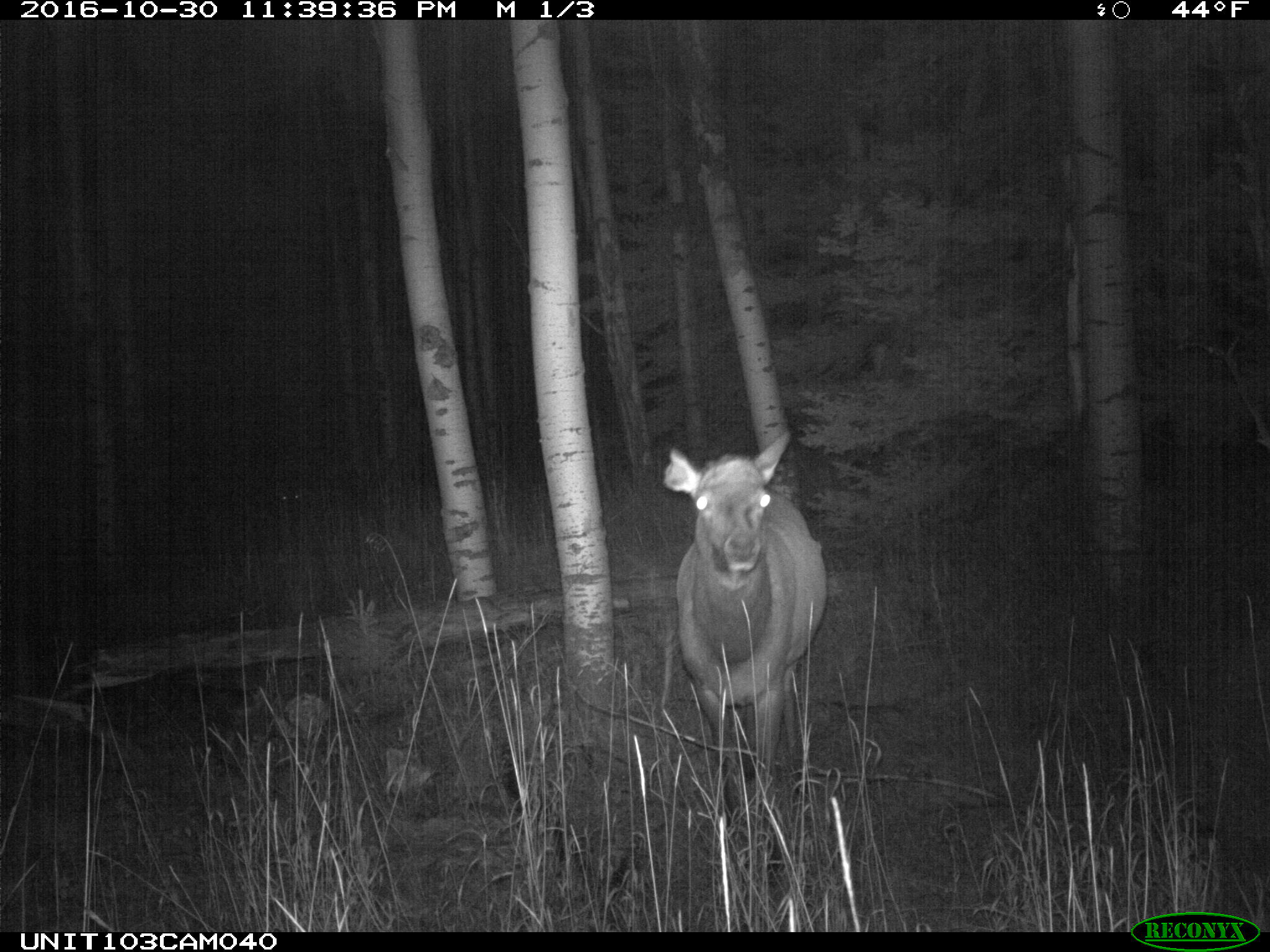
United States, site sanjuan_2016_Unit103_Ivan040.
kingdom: Animalia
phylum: Chordata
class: Mammalia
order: Artiodactyla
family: Cervidae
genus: Cervus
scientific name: Cervus elaphus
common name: red deer